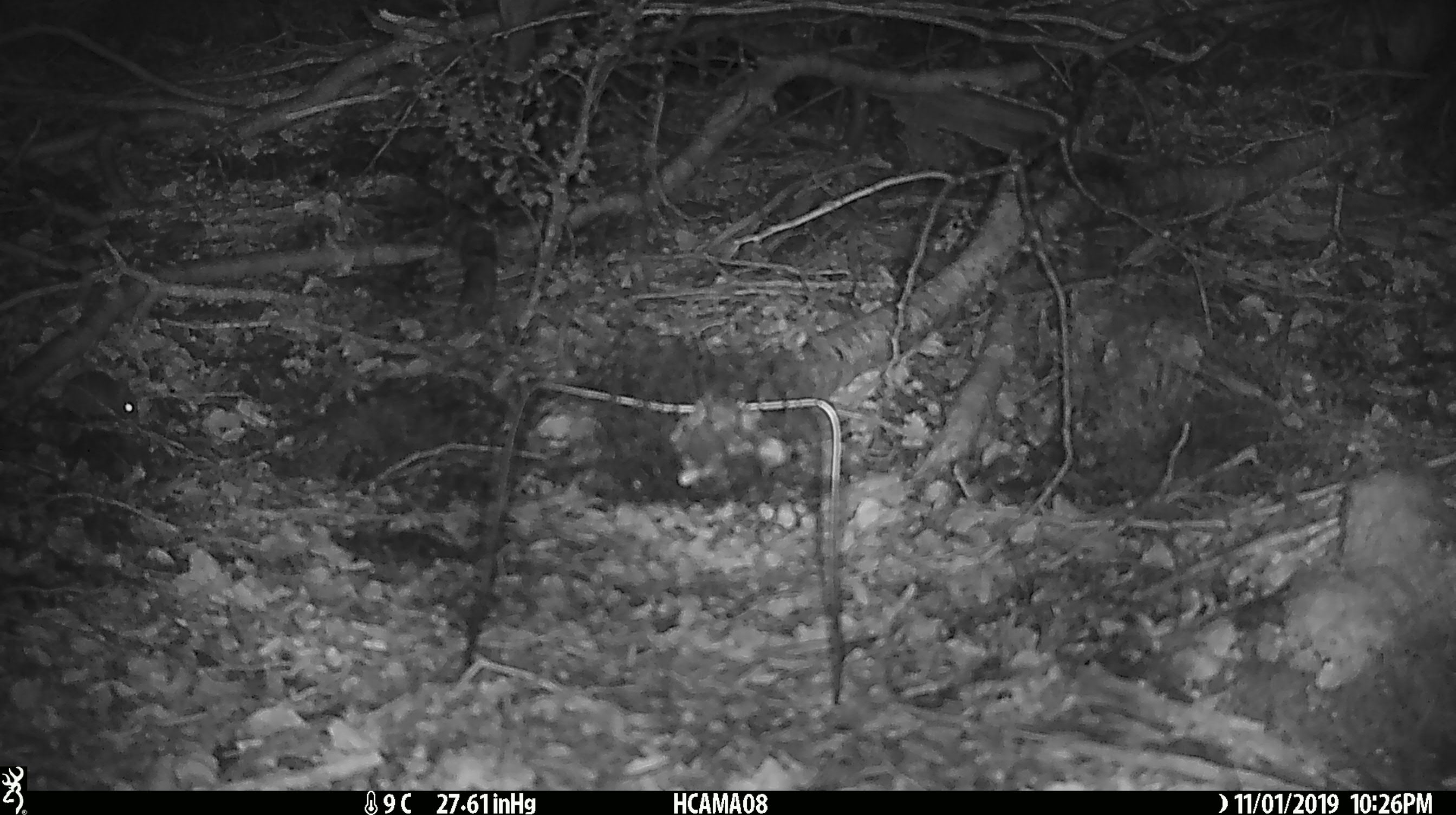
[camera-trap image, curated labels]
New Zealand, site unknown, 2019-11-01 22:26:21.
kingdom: Animalia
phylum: Chordata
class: Mammalia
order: Rodentia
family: Muridae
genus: Mus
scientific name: Mus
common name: mouse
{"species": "mouse (Mus)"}